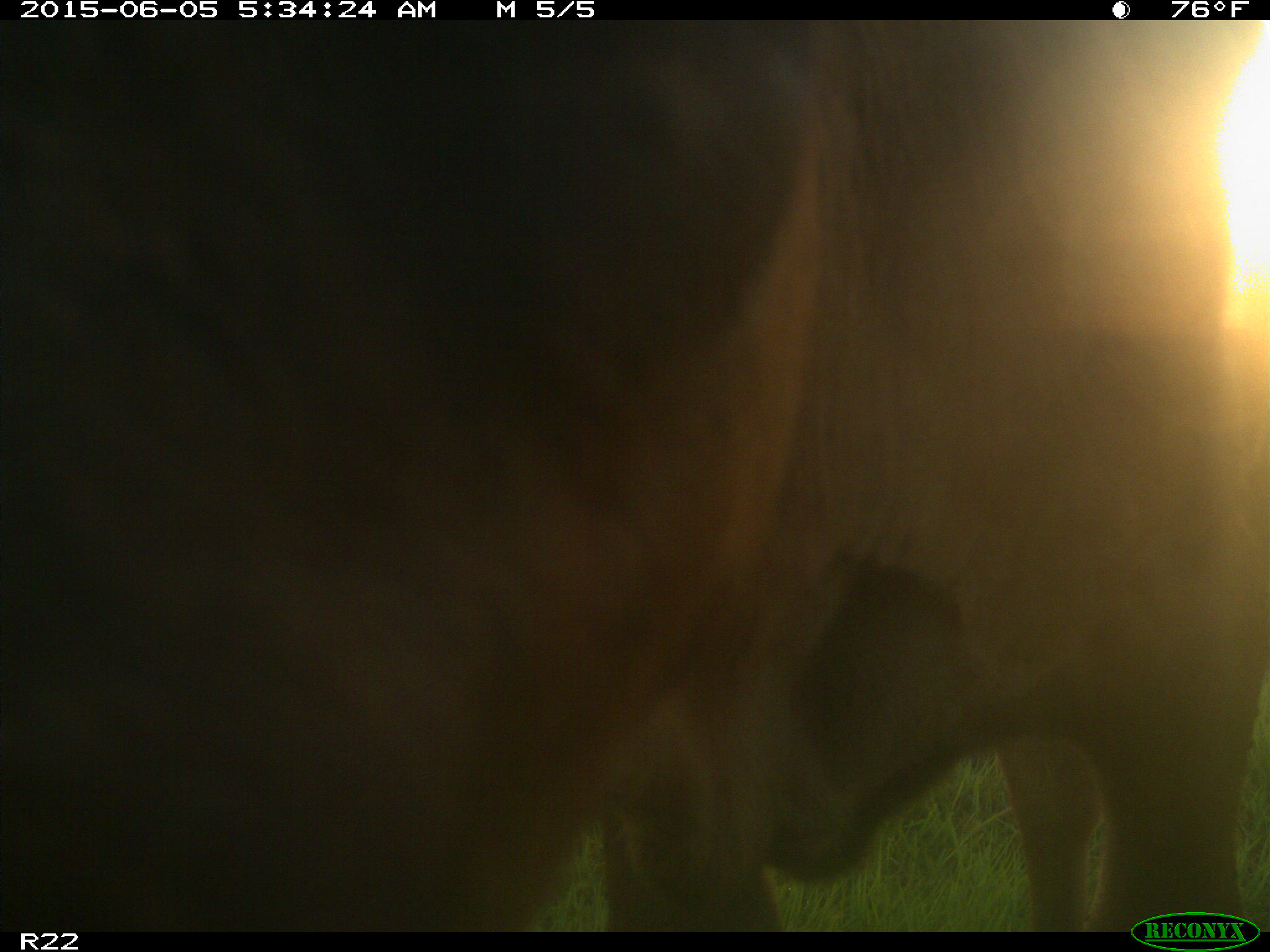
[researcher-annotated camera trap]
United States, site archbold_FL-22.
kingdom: Animalia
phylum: Chordata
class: Mammalia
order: Artiodactyla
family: Bovidae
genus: Bos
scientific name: Bos taurus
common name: domestic cow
Bos taurus (domestic cow).